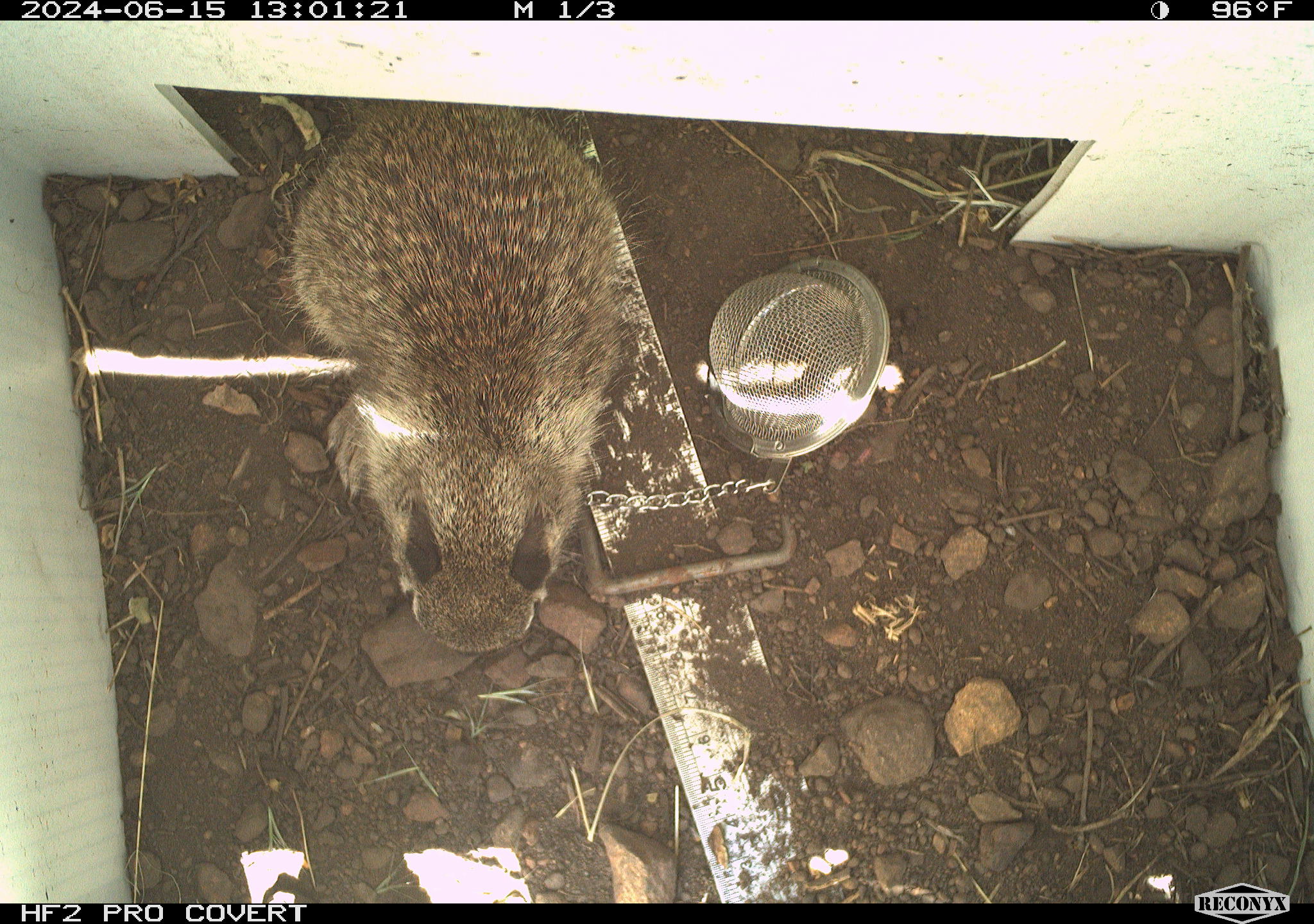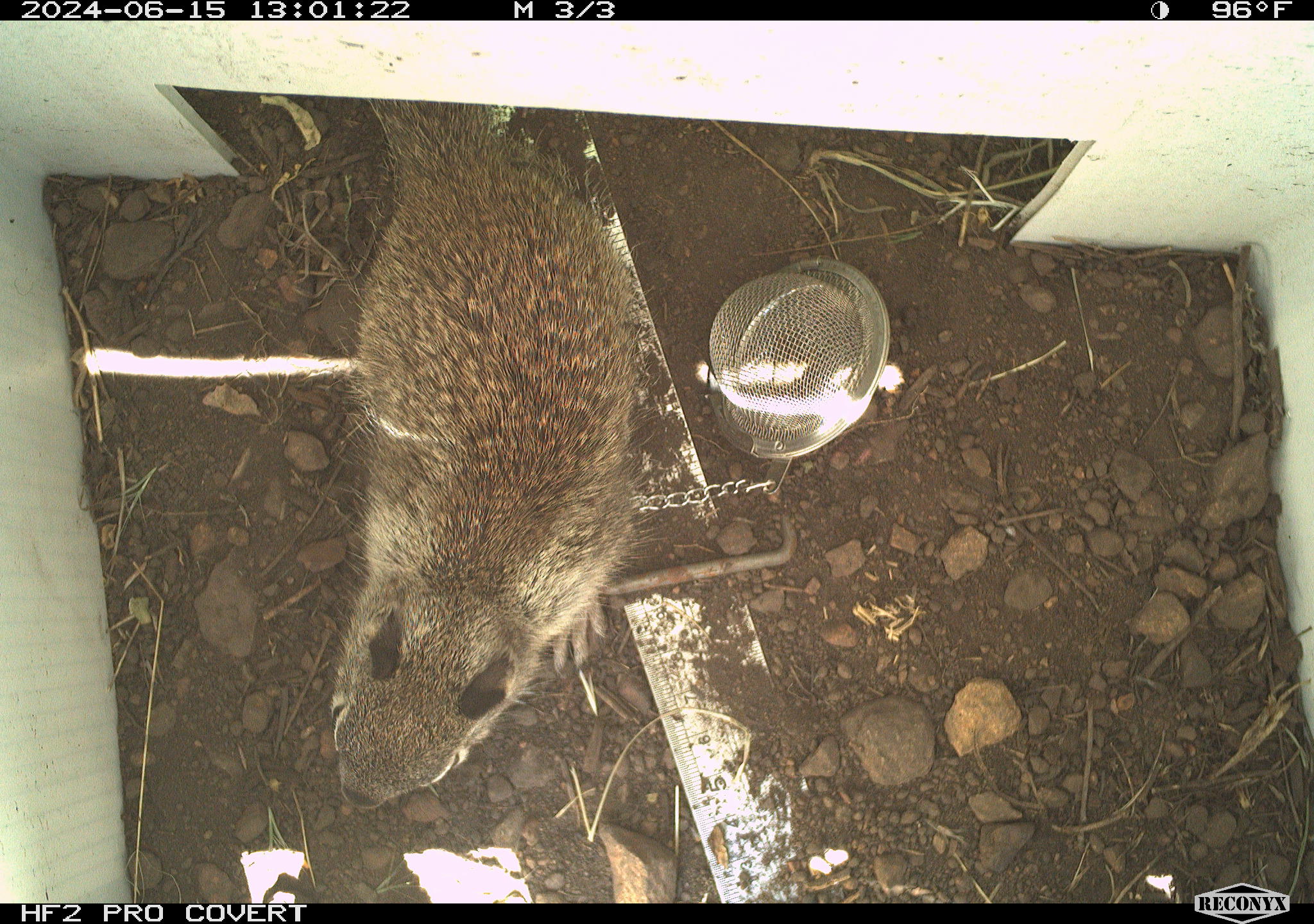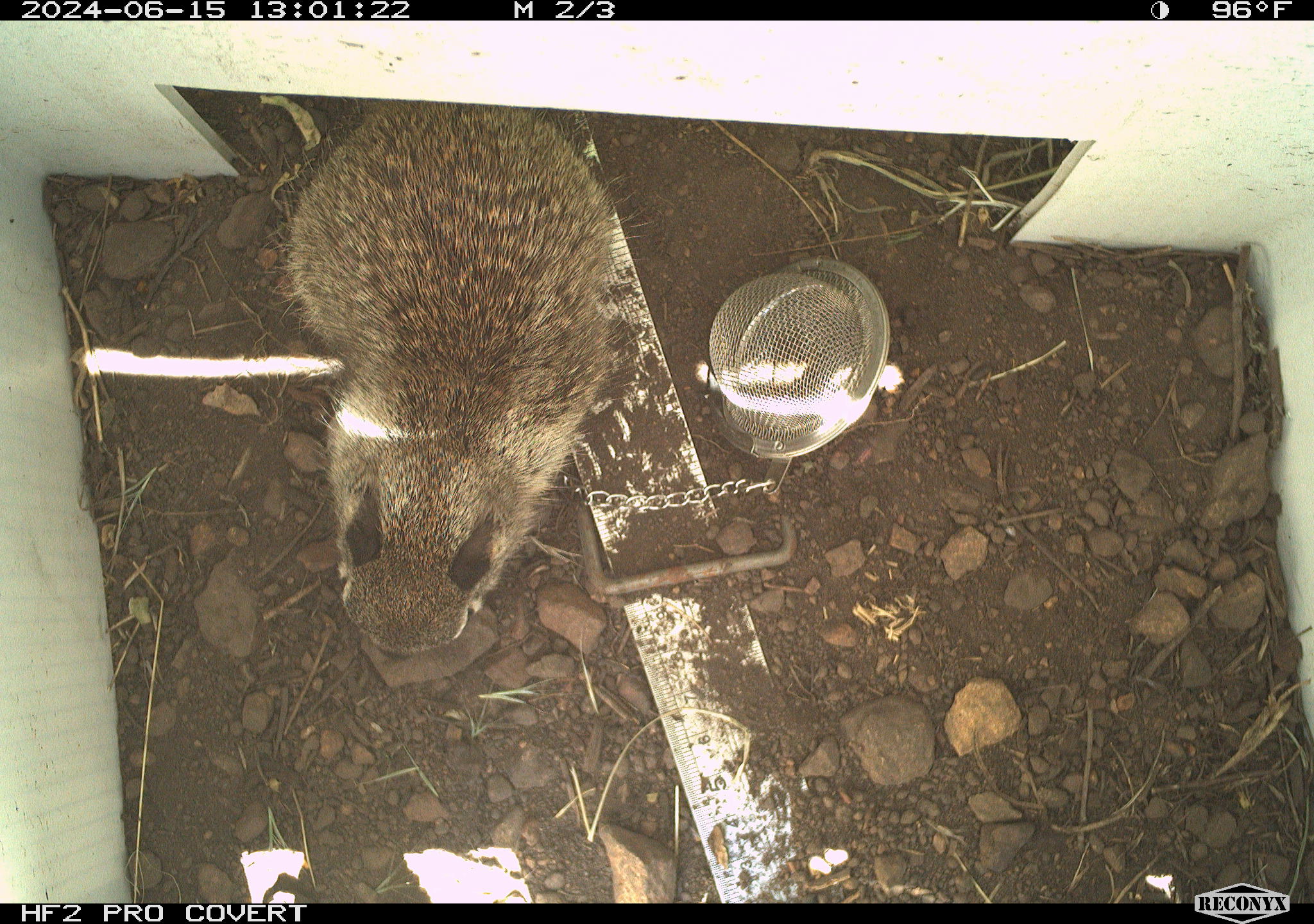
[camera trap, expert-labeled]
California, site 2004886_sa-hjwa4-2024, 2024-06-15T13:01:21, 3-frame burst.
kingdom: Animalia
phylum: Chordata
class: Mammalia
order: Rodentia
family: Sciuridae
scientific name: Sciuridae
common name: squirrels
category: sciuridae family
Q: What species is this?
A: Sciuridae family (squirrels) (Sciuridae).